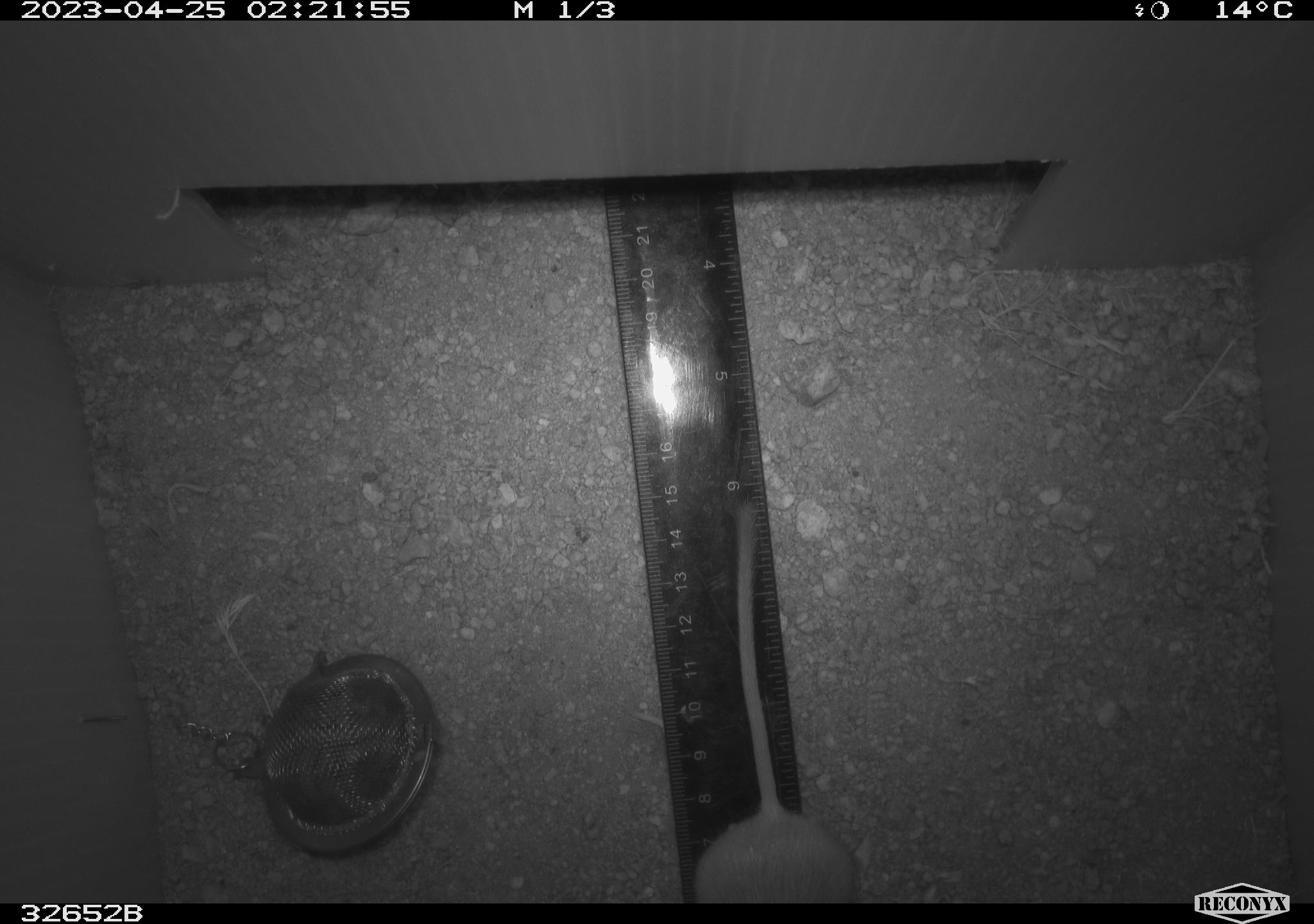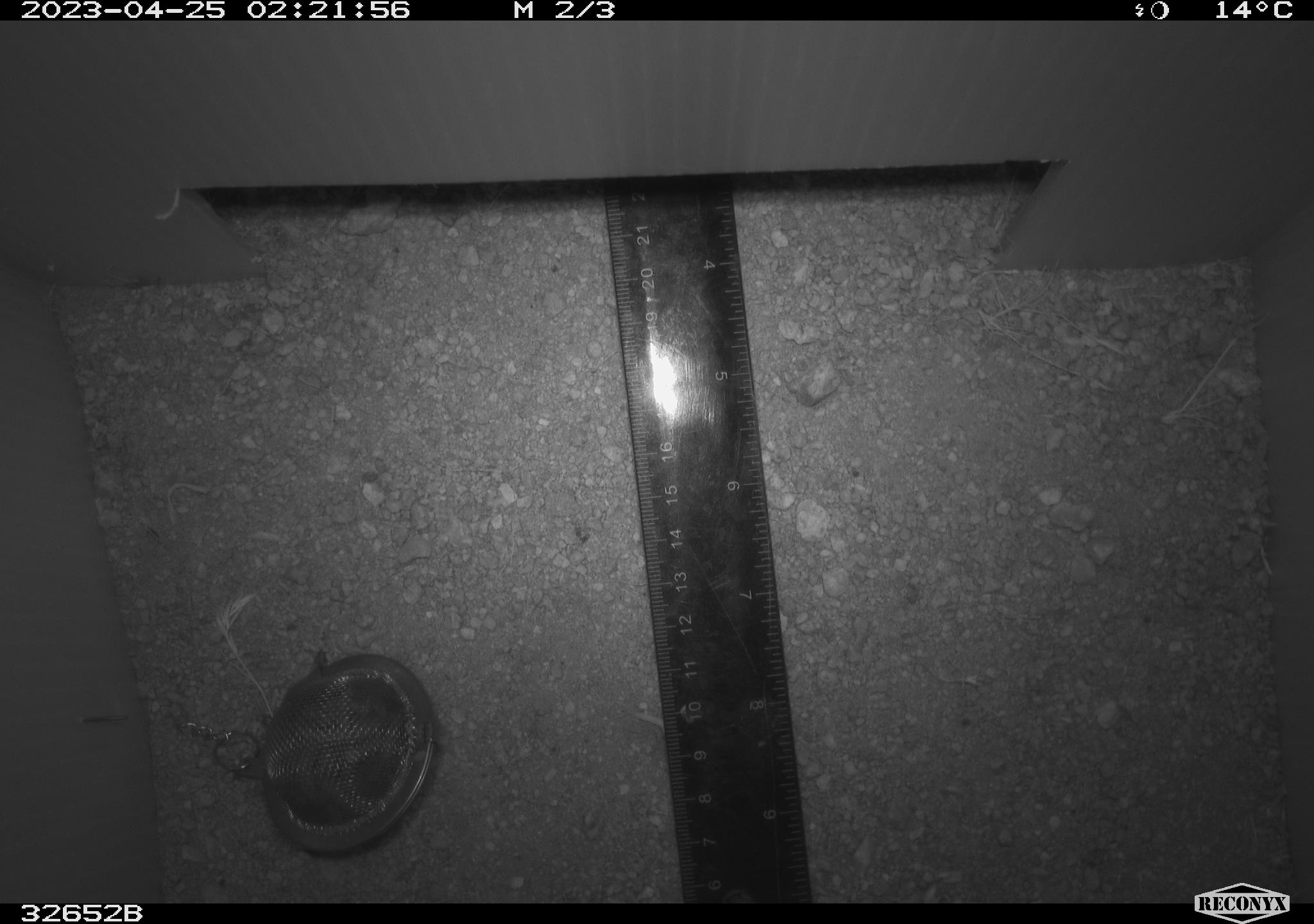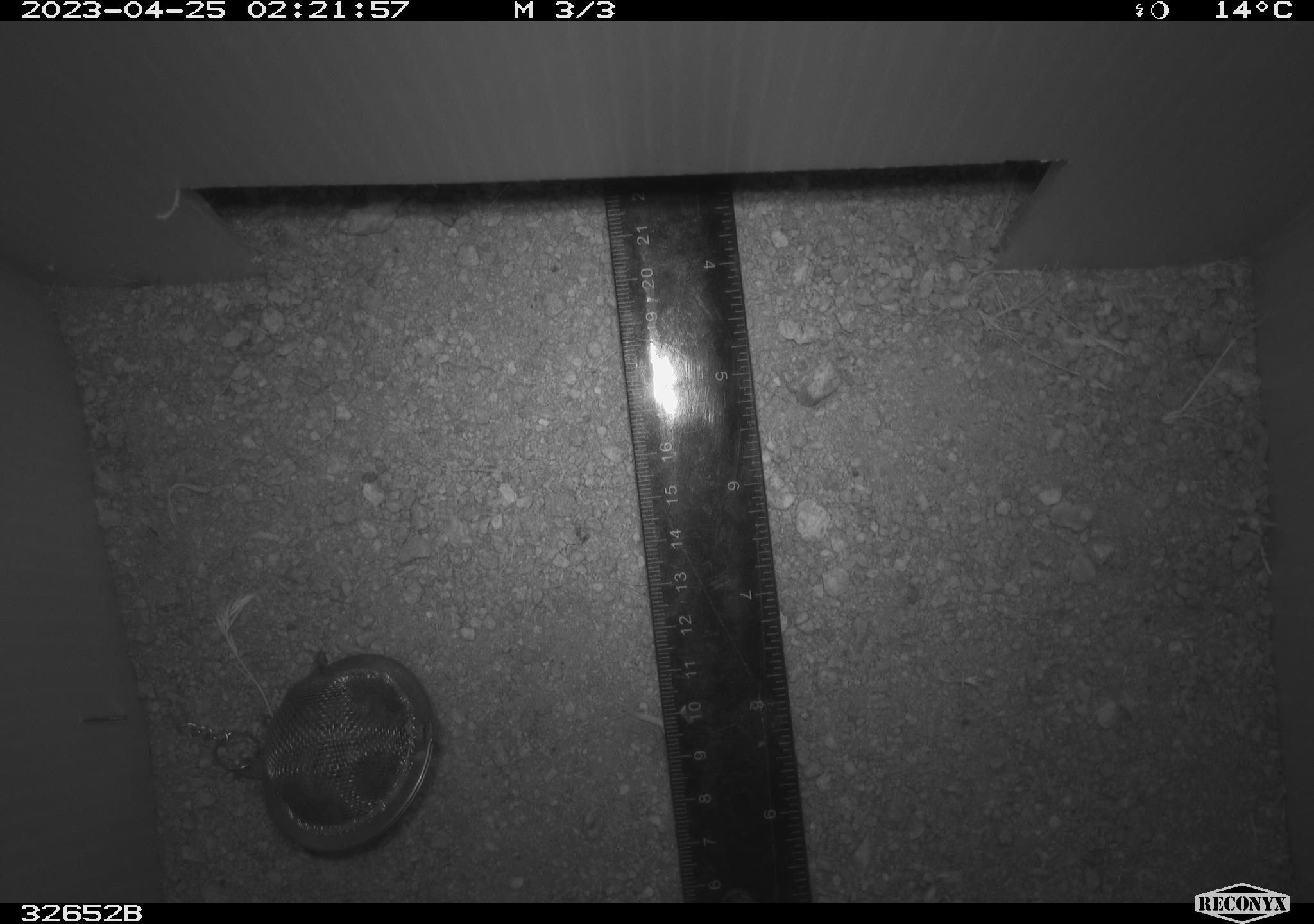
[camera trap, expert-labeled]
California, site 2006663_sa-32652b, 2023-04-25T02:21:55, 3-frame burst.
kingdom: Animalia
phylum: Chordata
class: Mammalia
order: Rodentia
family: Heteromyidae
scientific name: Heteromyidae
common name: kangaroo rats and pocket mice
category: heteromyidae family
Heteromyidae family (kangaroo rats and pocket mice) (Heteromyidae).